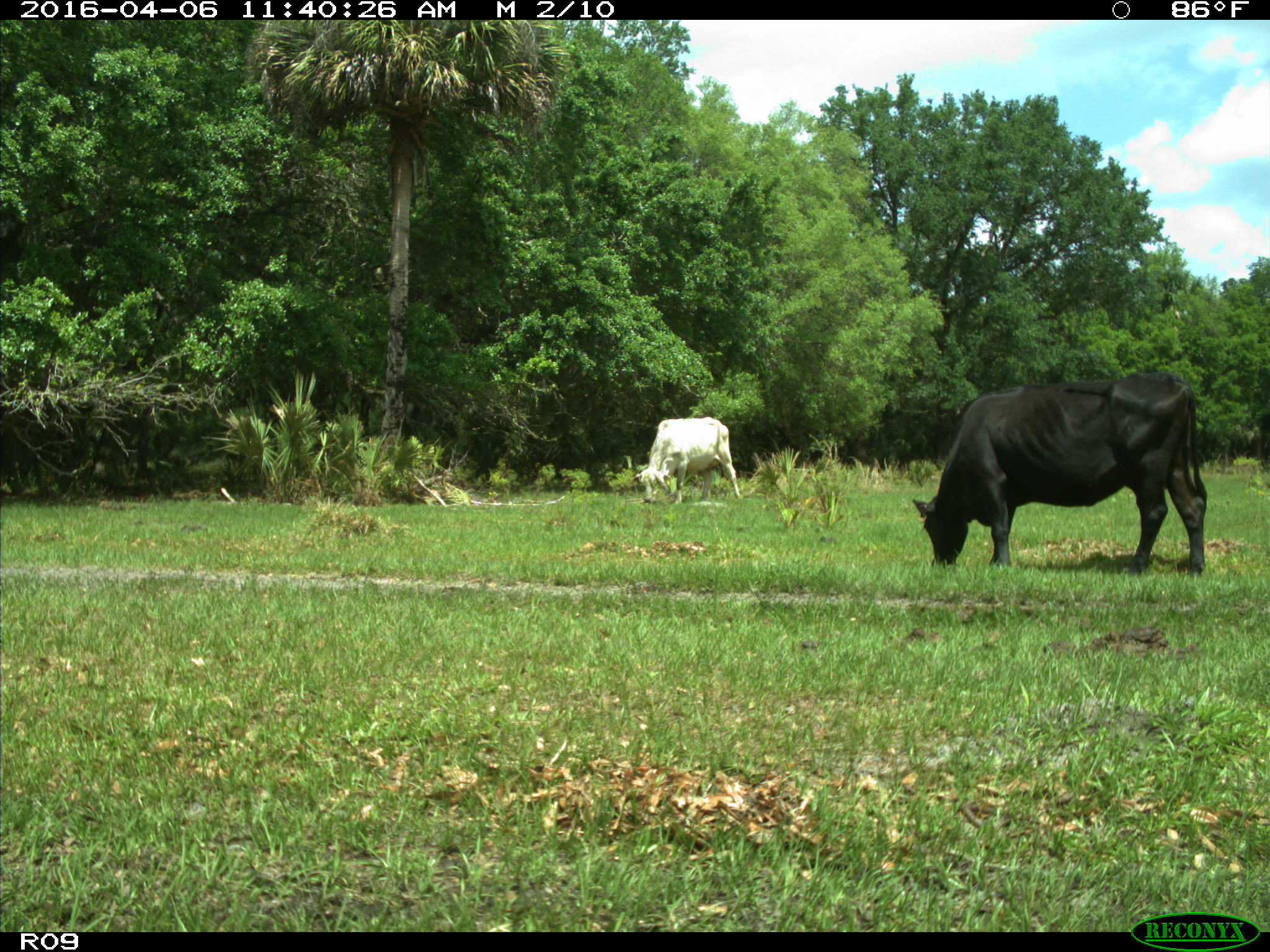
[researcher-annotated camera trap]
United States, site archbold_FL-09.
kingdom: Animalia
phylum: Chordata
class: Mammalia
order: Artiodactyla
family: Bovidae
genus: Bos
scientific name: Bos taurus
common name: domestic cow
Bos taurus (domestic cow).